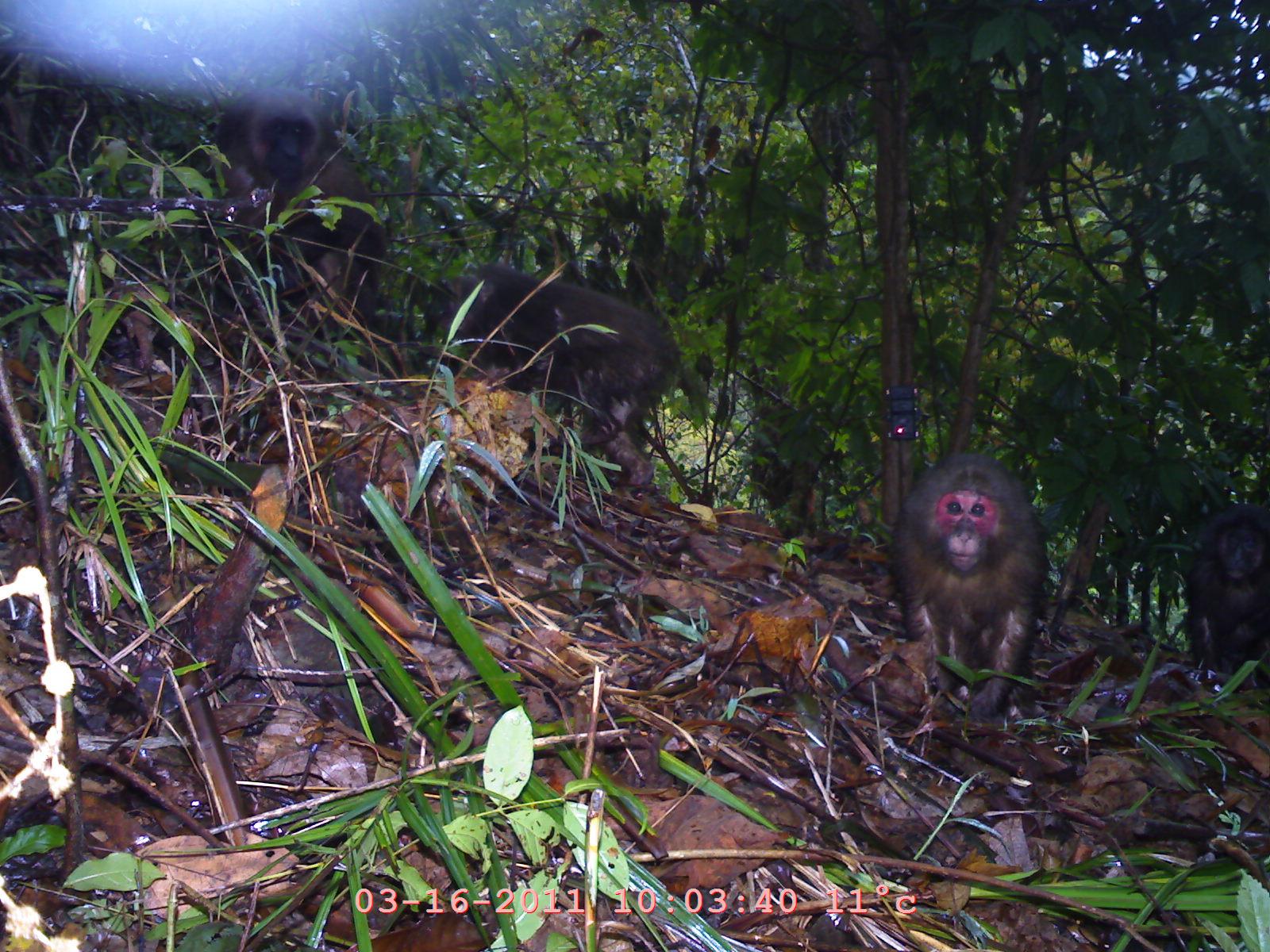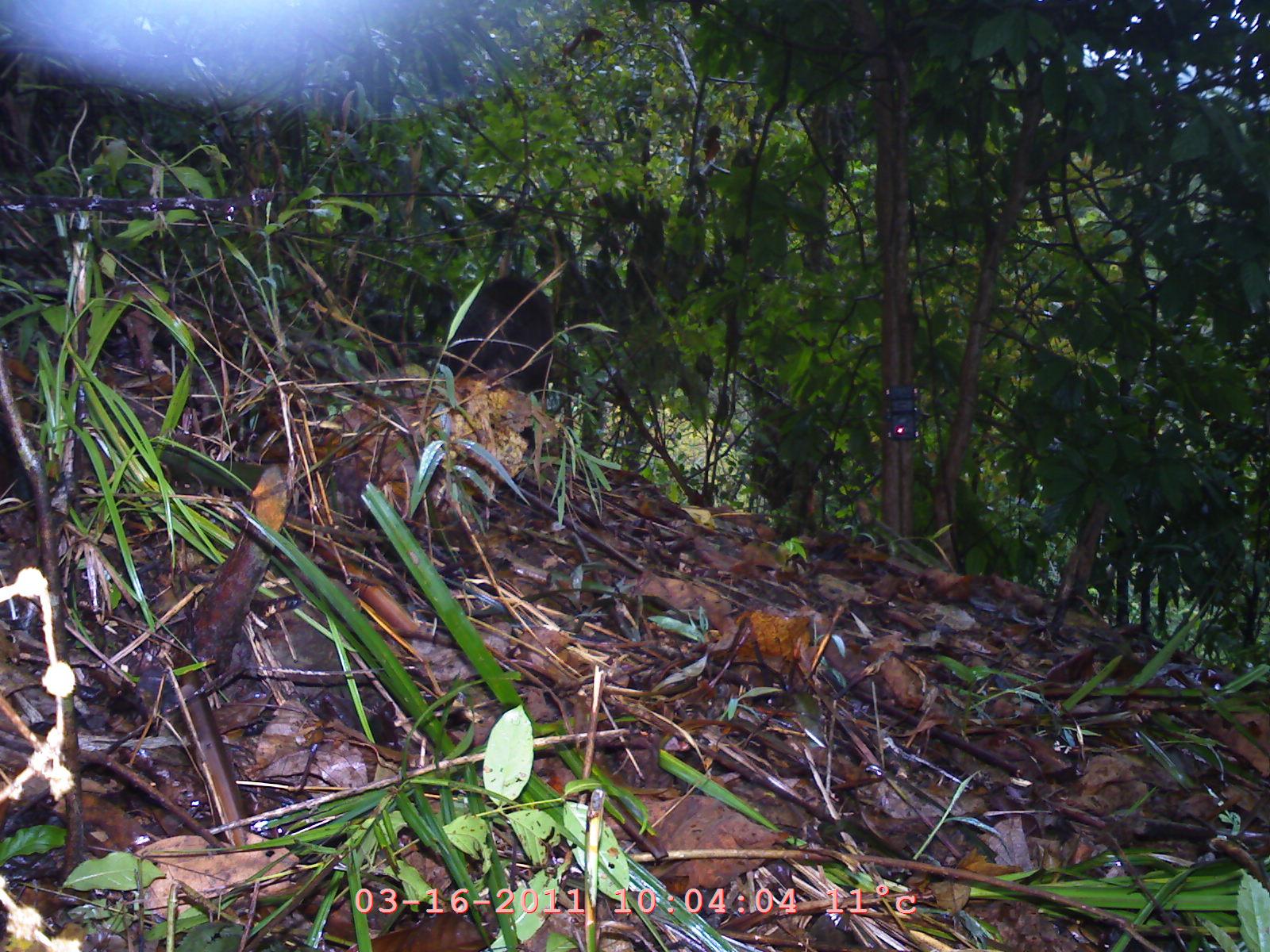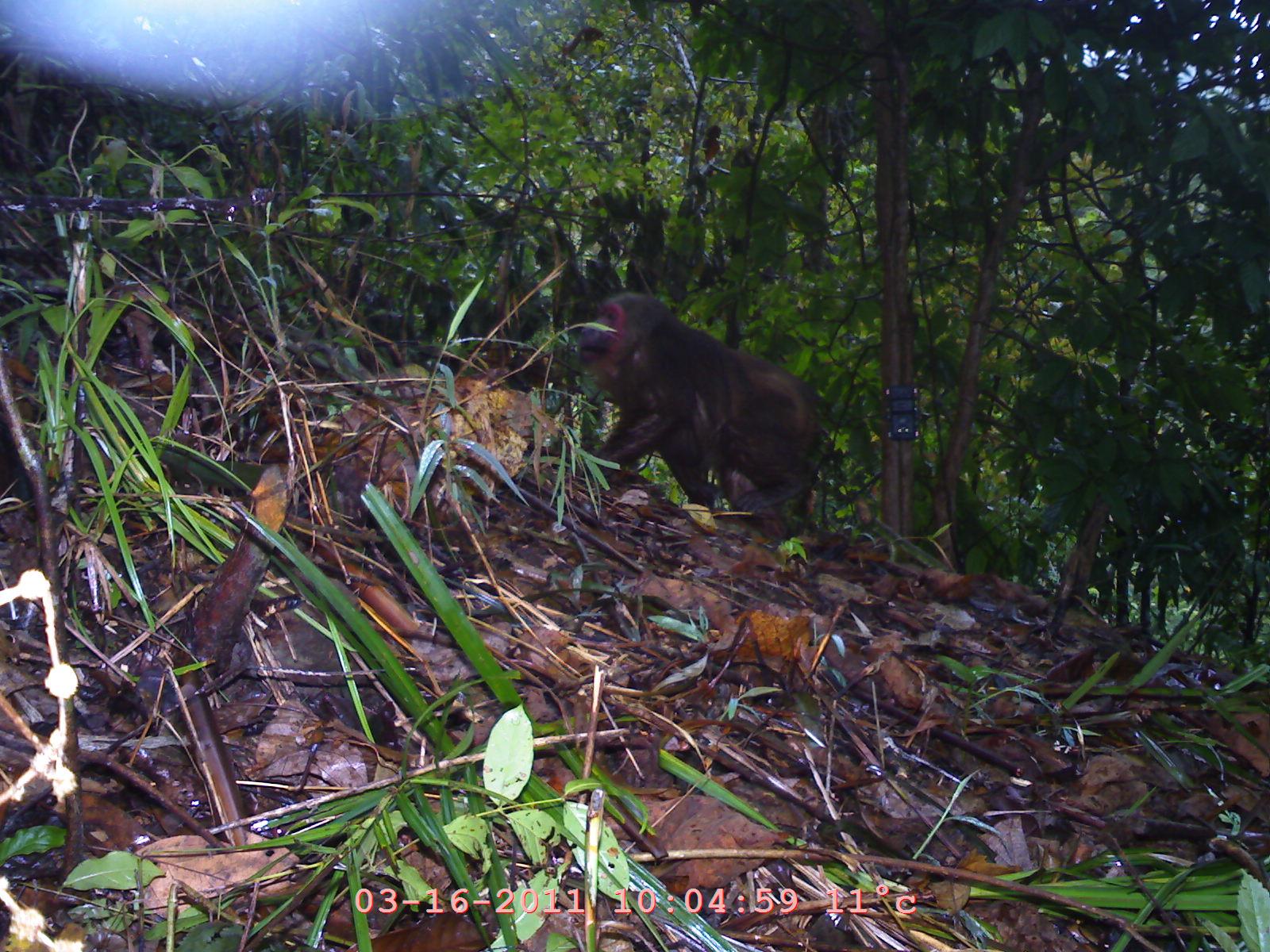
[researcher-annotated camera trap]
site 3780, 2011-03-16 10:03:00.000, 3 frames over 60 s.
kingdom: Animalia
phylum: Chordata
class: Mammalia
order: Primates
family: Cercopithecidae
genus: Macaca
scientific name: Macaca arctoides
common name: stump-tailed macaque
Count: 4.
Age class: adult.